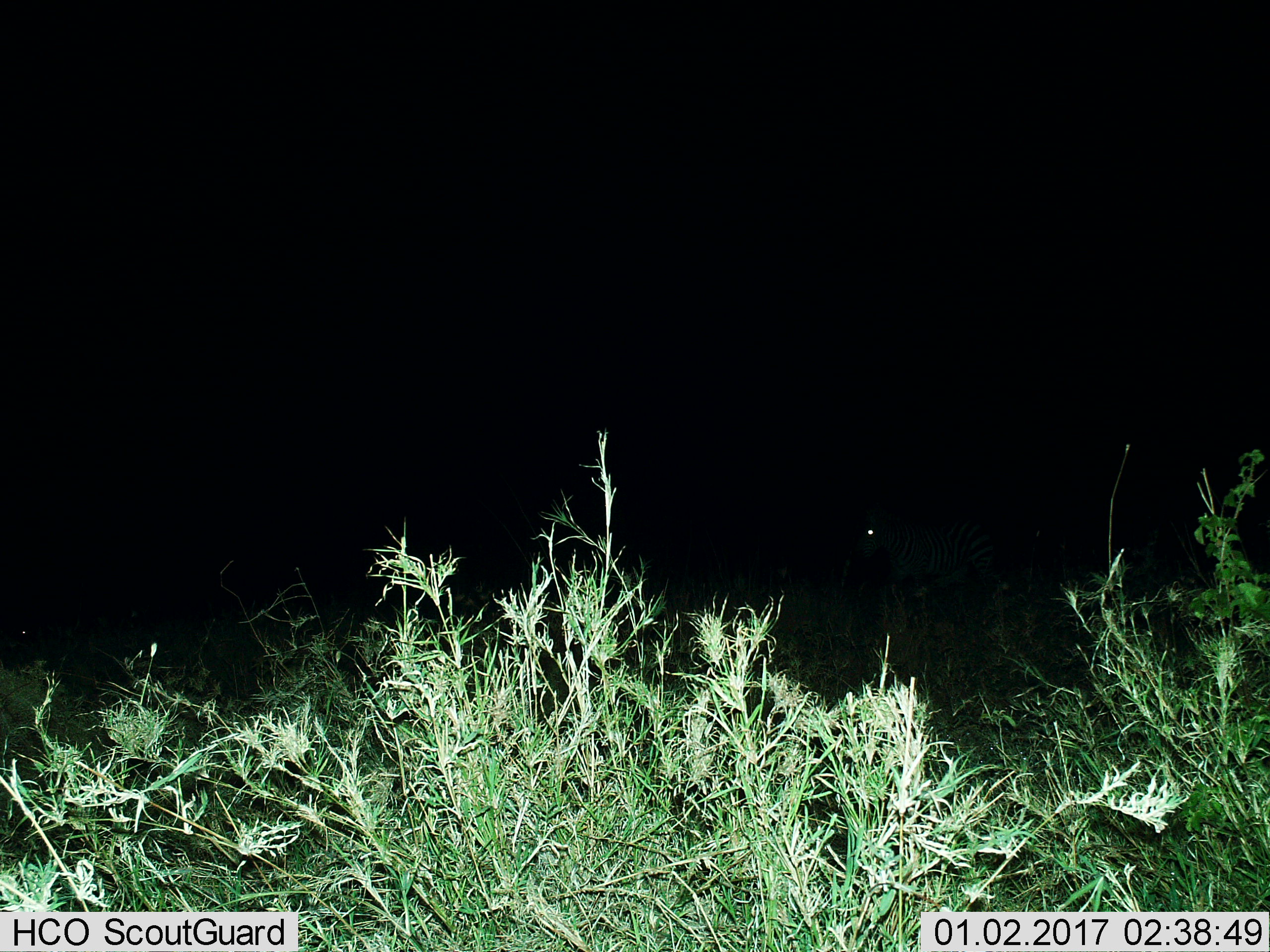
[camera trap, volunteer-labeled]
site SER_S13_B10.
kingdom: Animalia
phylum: Chordata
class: Mammalia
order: Perissodactyla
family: Equidae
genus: Equus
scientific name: Equus quagga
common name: plains zebra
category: zebraplains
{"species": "zebraplains (plains zebra) (Equus quagga)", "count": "1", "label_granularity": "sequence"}